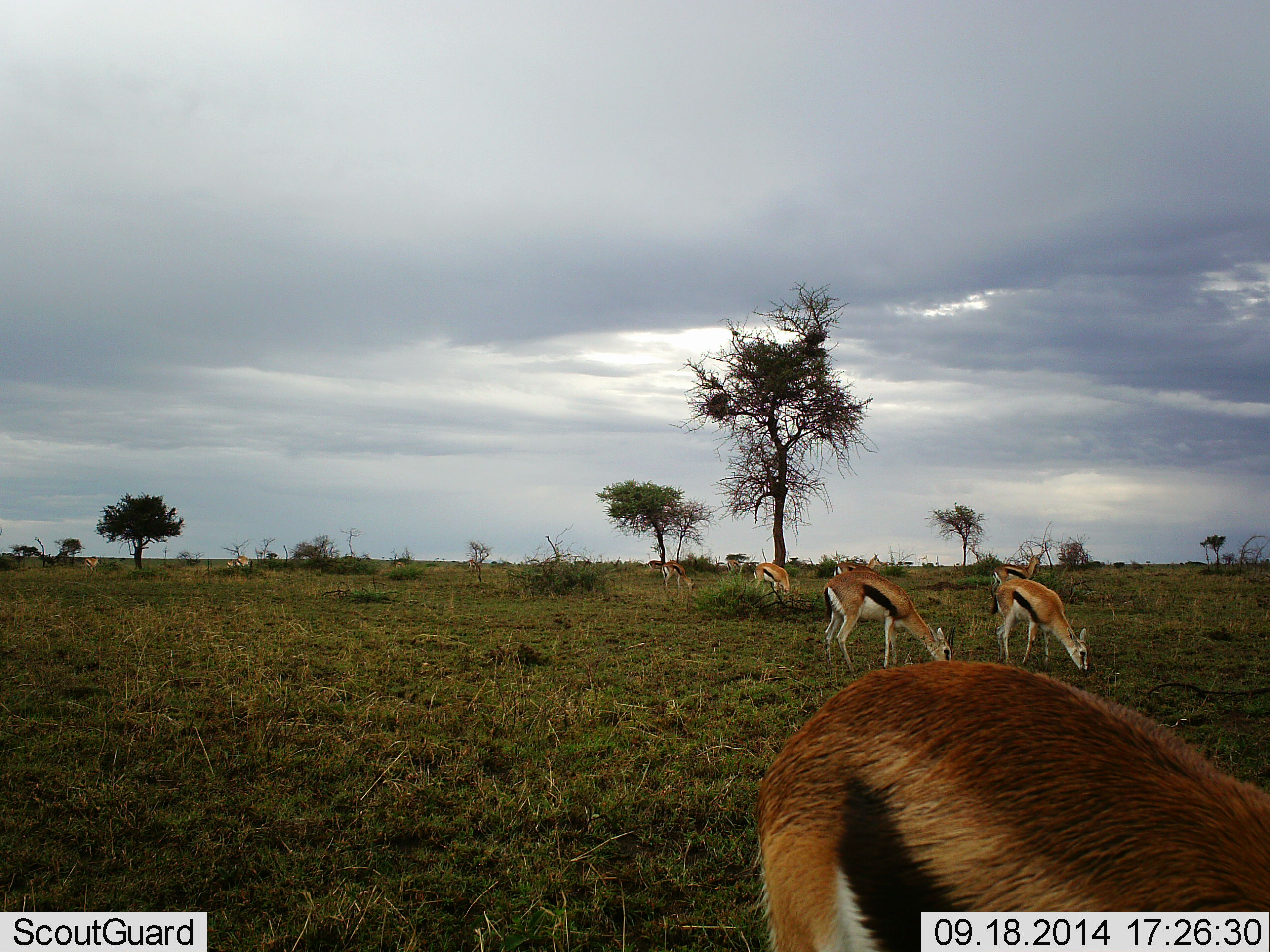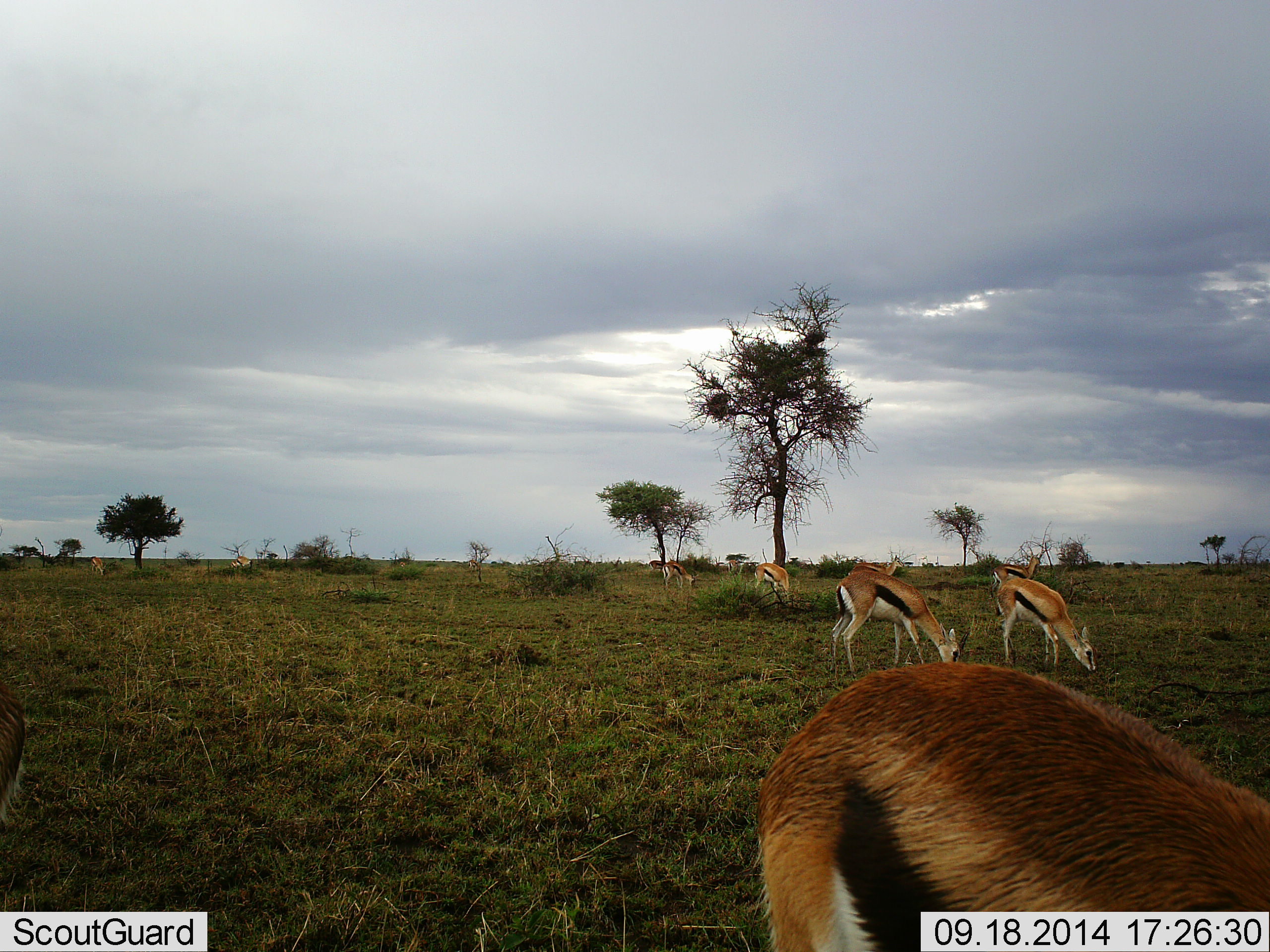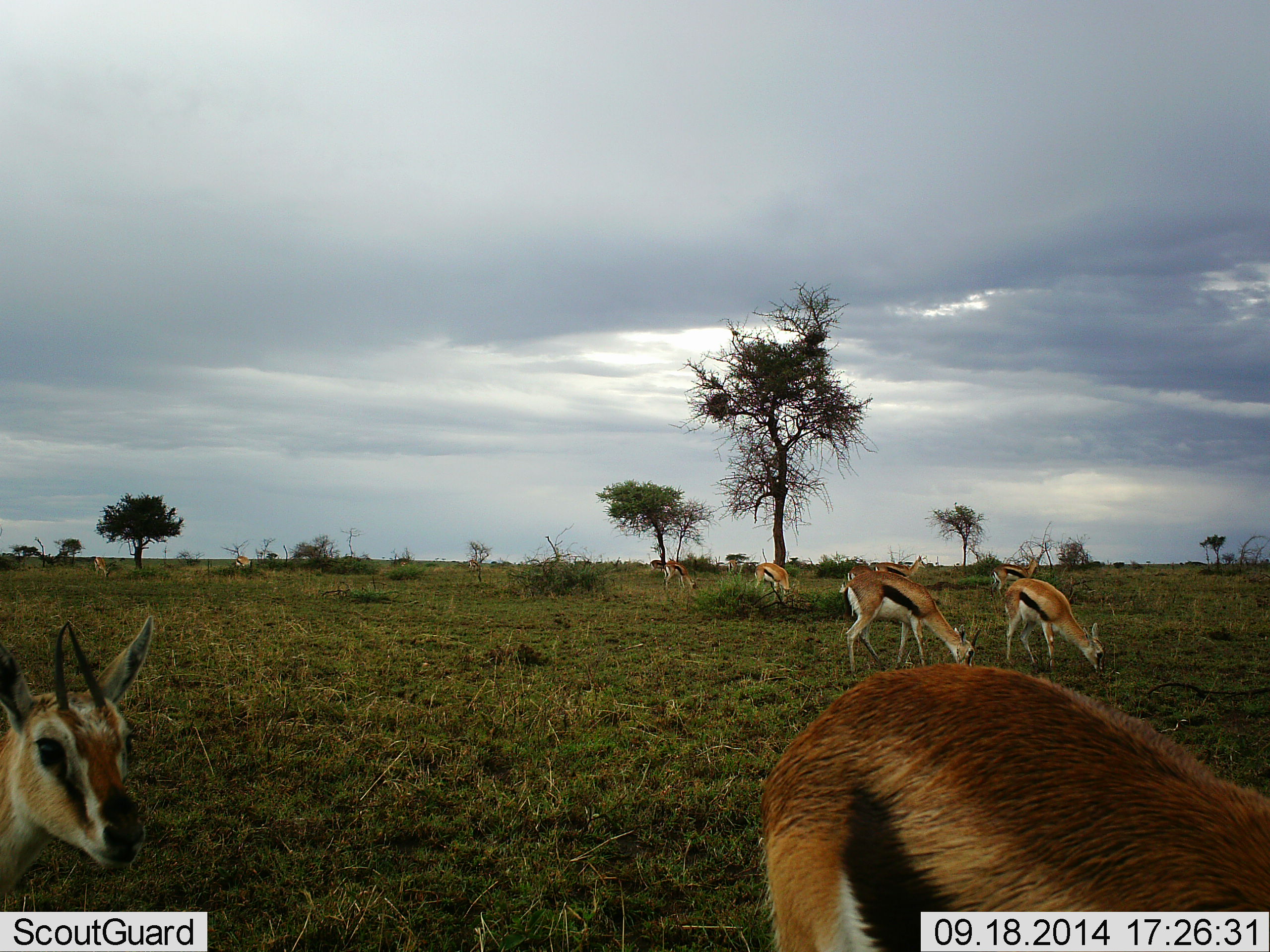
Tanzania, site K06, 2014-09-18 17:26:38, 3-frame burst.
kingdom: Animalia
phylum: Chordata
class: Mammalia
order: Artiodactyla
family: Bovidae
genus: Eudorcas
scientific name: Eudorcas thomsonii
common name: thomson's gazelle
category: gazellethomsons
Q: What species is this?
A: Gazellethomsons (thomson's gazelle) (Eudorcas thomsonii).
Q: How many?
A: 8.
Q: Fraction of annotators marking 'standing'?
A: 40%.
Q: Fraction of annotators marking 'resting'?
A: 0%.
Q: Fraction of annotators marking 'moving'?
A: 40%.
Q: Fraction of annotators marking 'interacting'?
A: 0%.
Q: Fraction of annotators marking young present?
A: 10%.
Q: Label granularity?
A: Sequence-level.